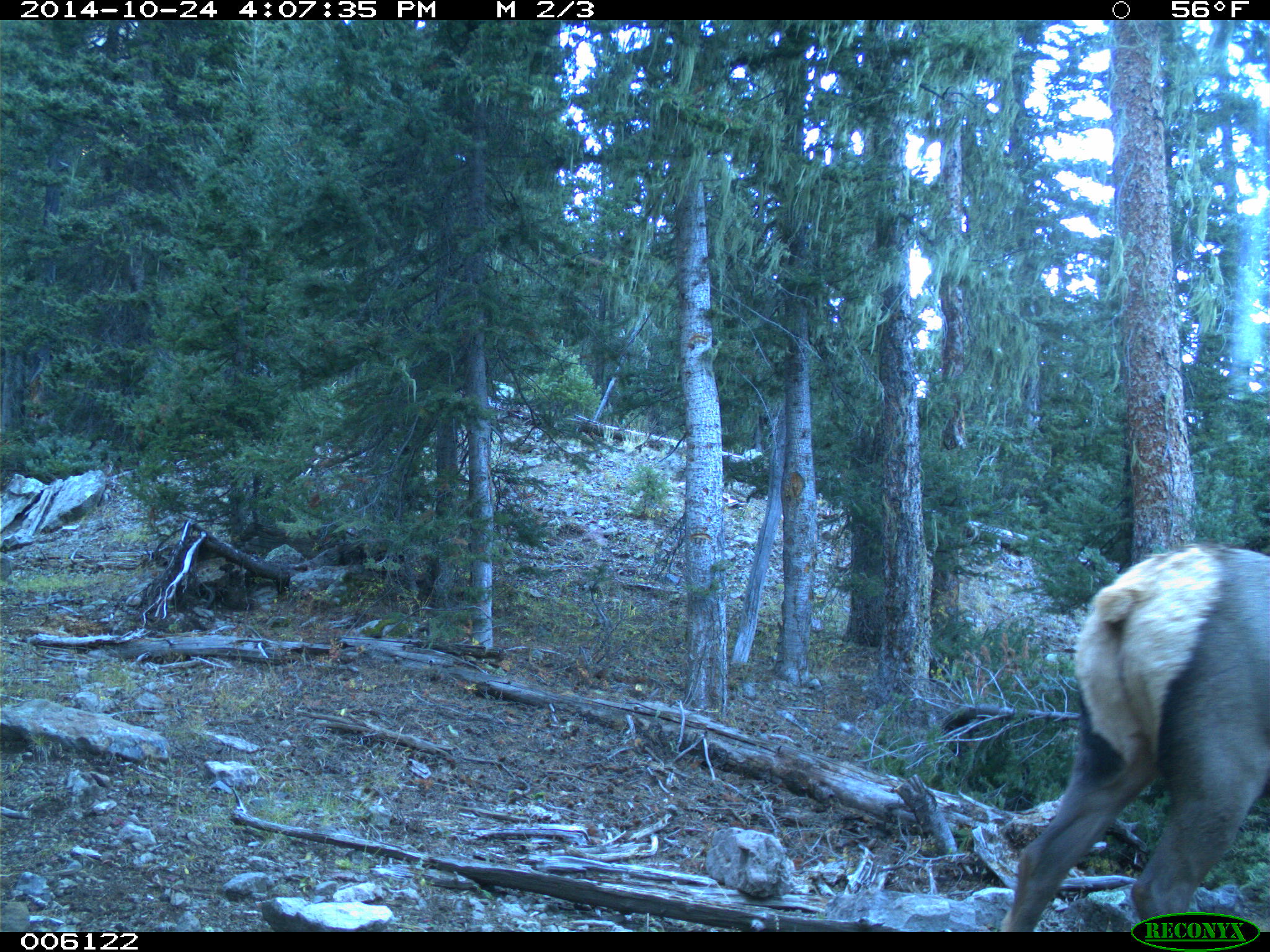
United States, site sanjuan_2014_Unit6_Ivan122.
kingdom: Animalia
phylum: Chordata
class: Mammalia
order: Artiodactyla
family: Cervidae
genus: Cervus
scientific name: Cervus elaphus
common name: red deer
Cervus elaphus (red deer).